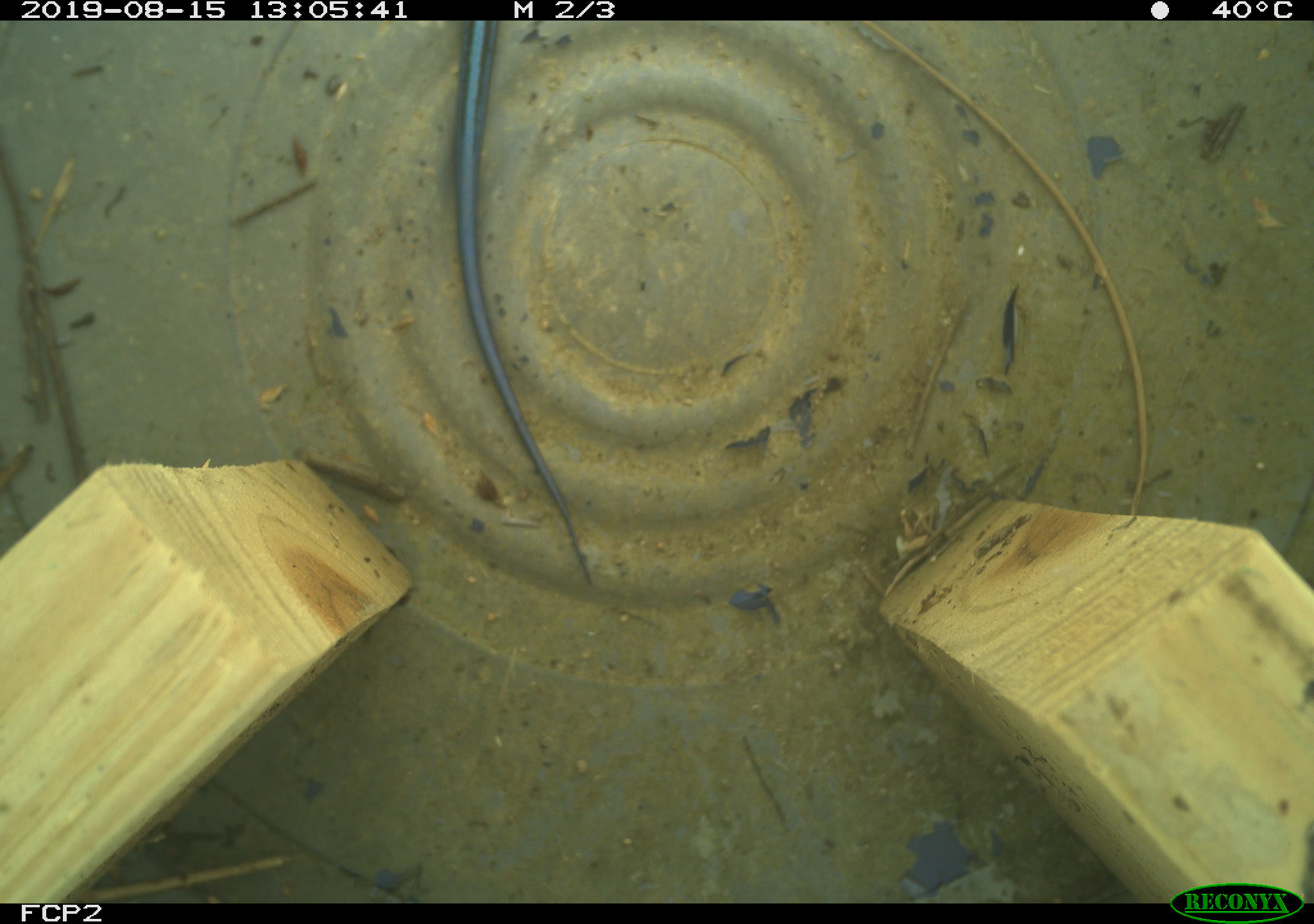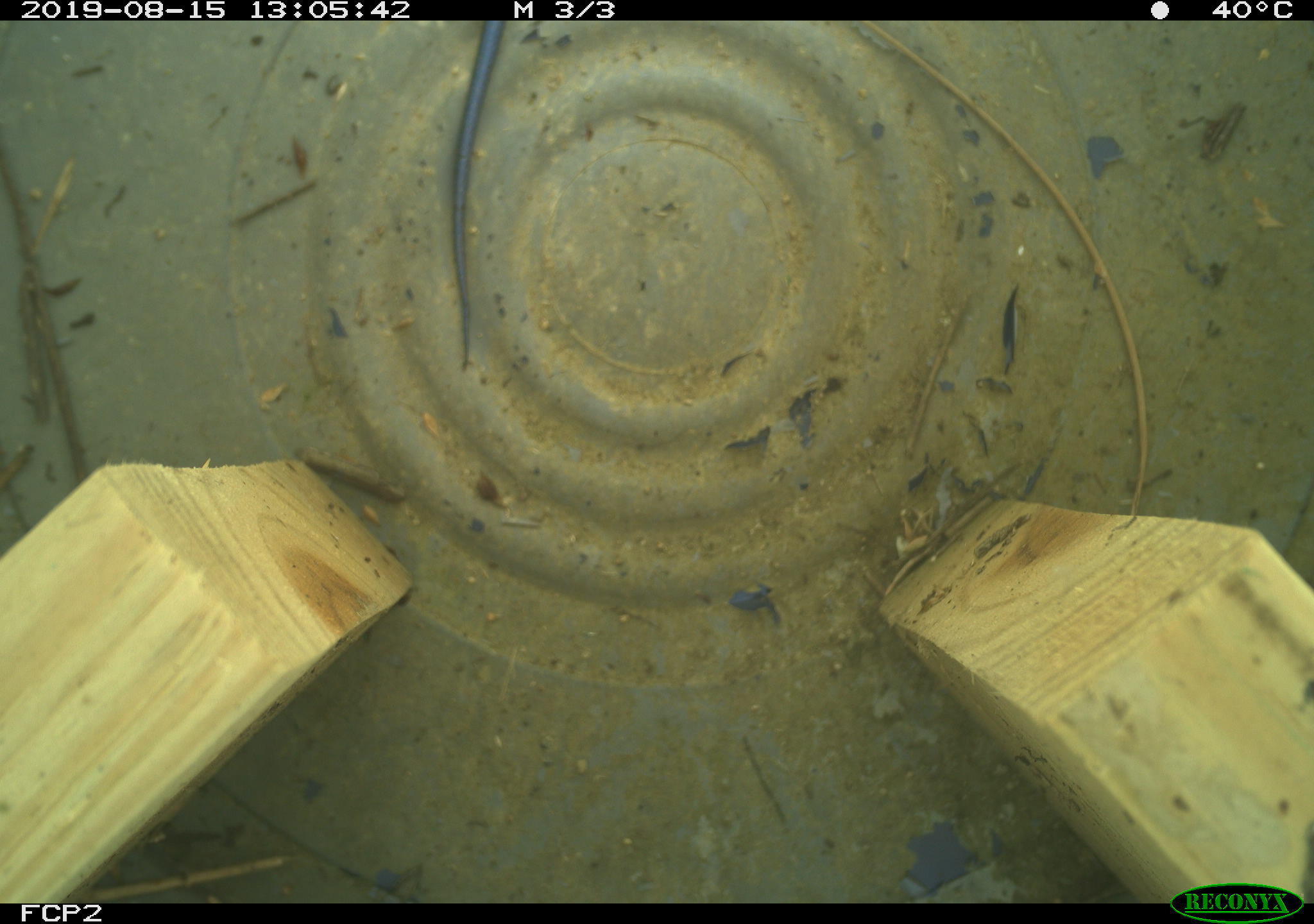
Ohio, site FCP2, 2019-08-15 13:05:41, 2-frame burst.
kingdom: Animalia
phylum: Chordata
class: Reptilia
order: Squamata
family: Scincidae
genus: Plestiodon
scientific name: Plestiodon fasciatus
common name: common five-lined skink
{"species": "common five-lined skink (Plestiodon fasciatus)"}